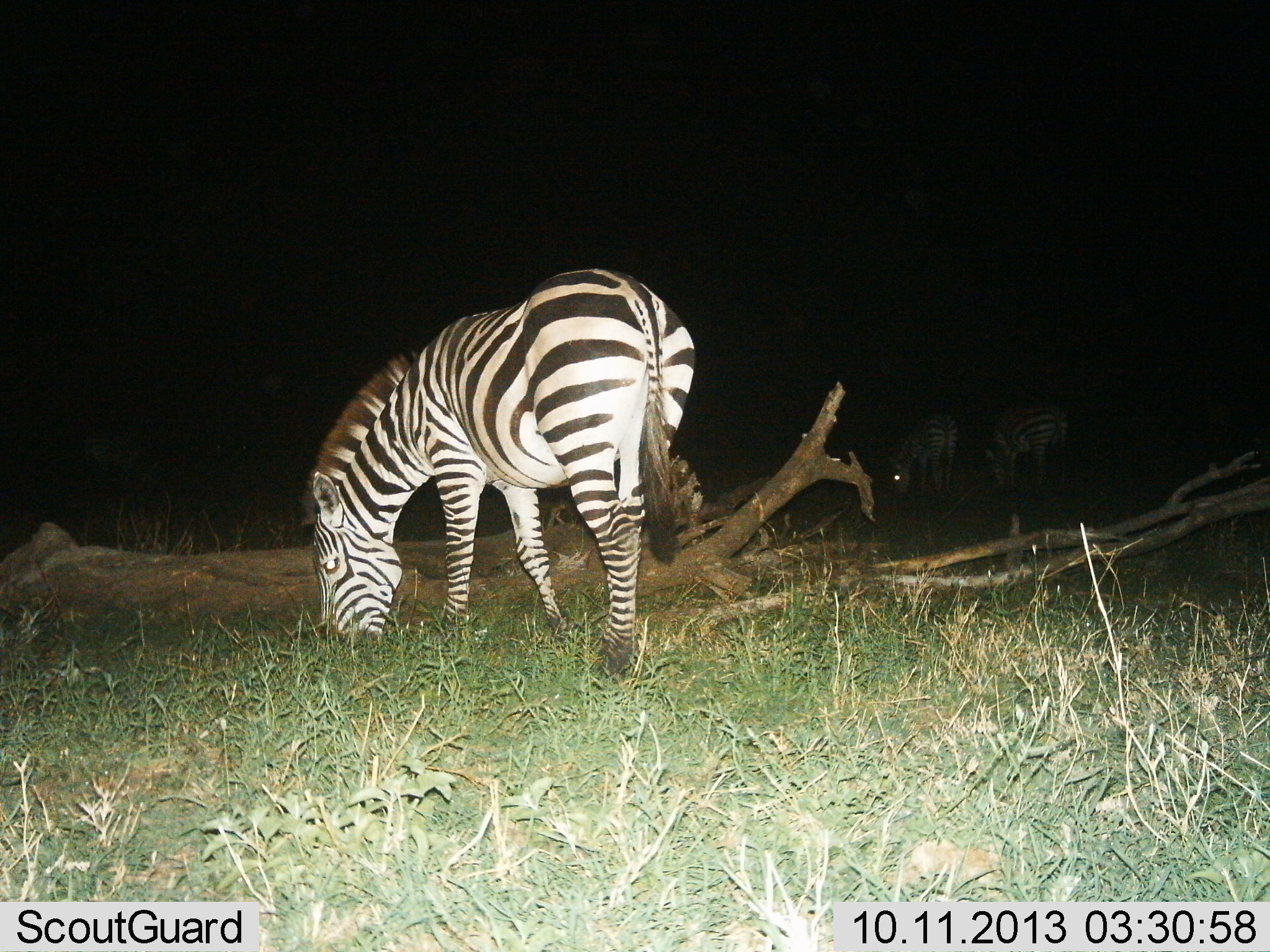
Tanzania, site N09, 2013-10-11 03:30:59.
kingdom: Animalia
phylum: Chordata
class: Mammalia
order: Perissodactyla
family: Equidae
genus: Equus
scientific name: Equus quagga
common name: plains zebra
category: zebra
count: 3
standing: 24%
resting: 0%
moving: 3%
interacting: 0%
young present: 3%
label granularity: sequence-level